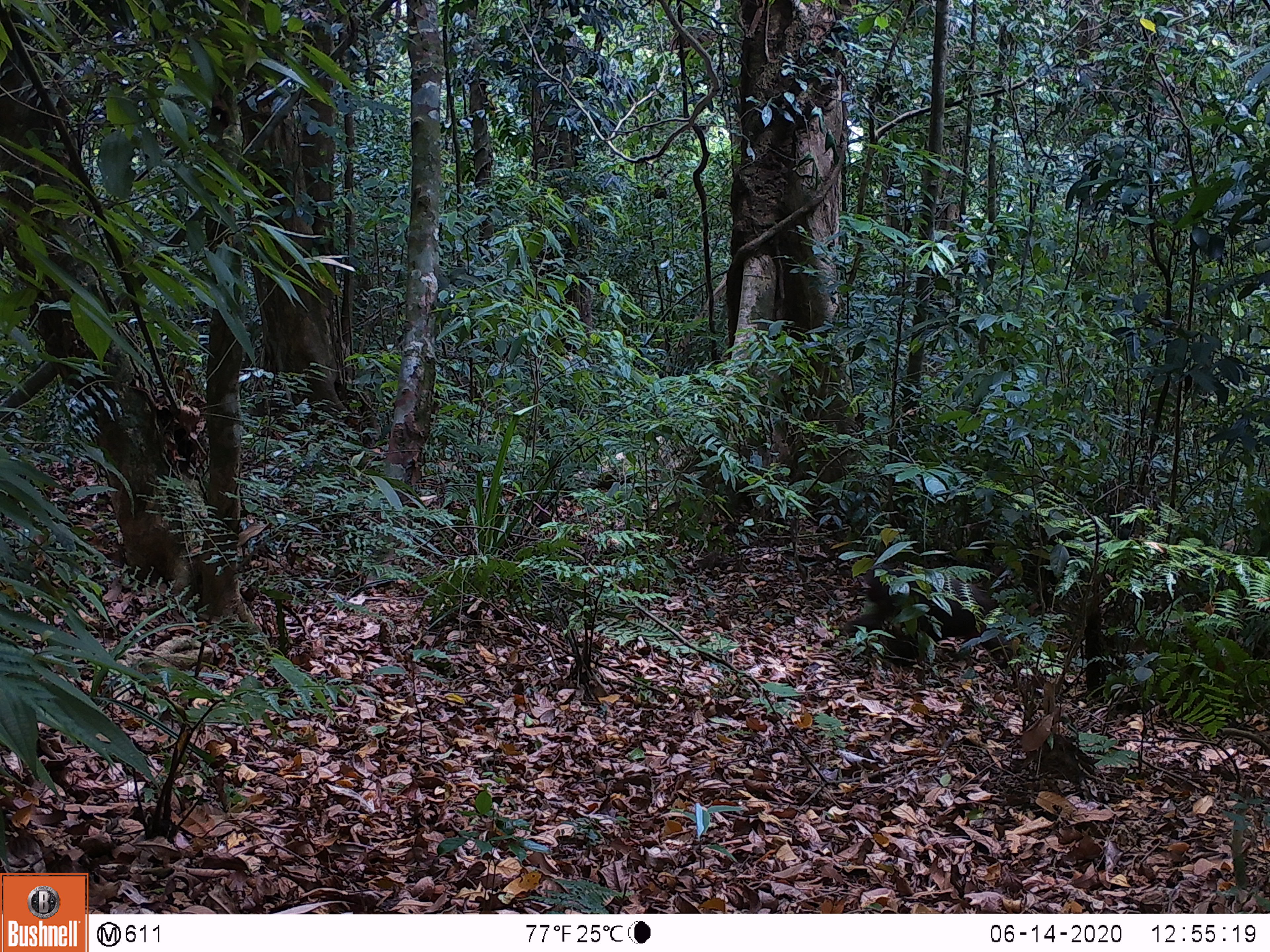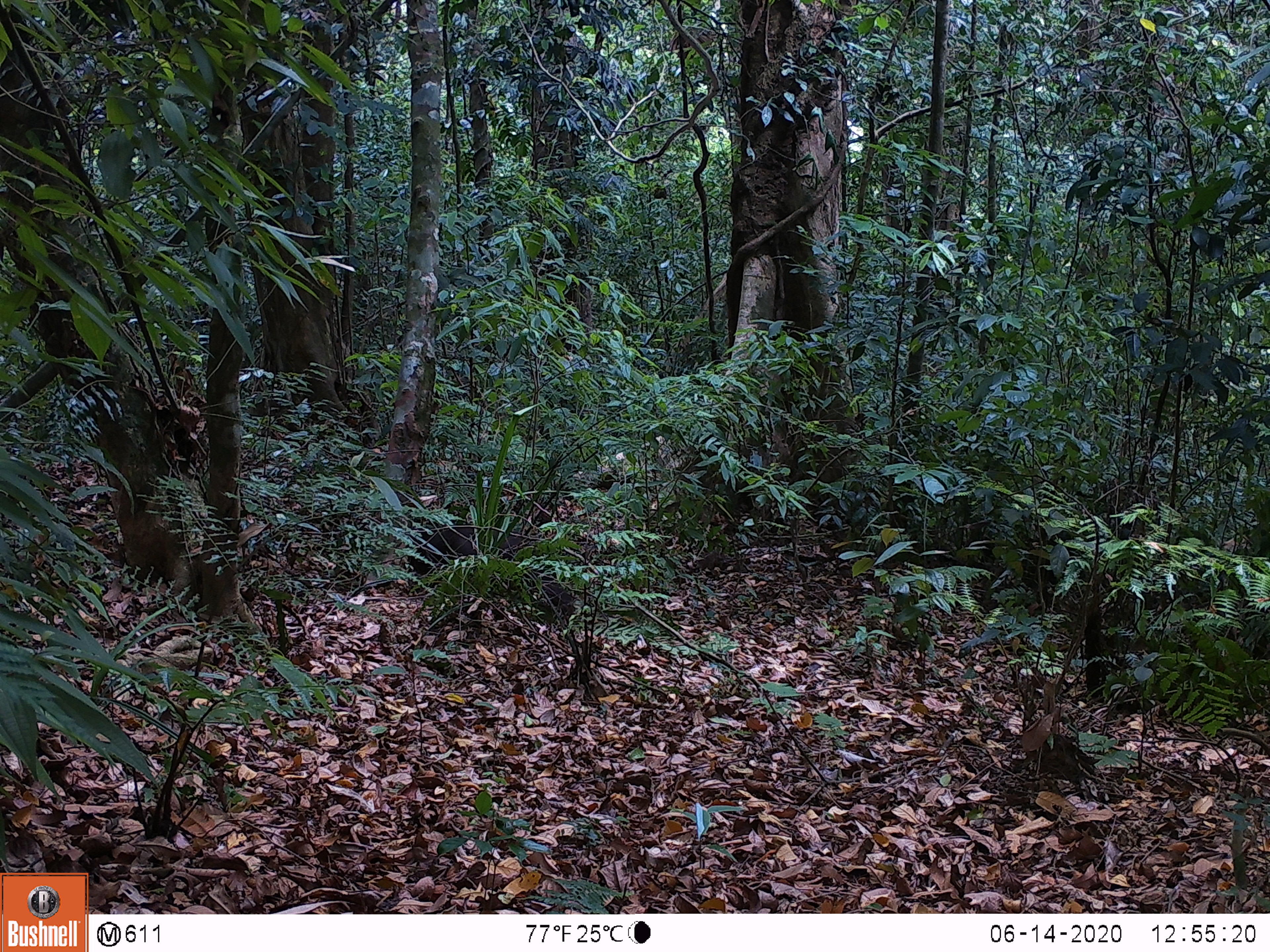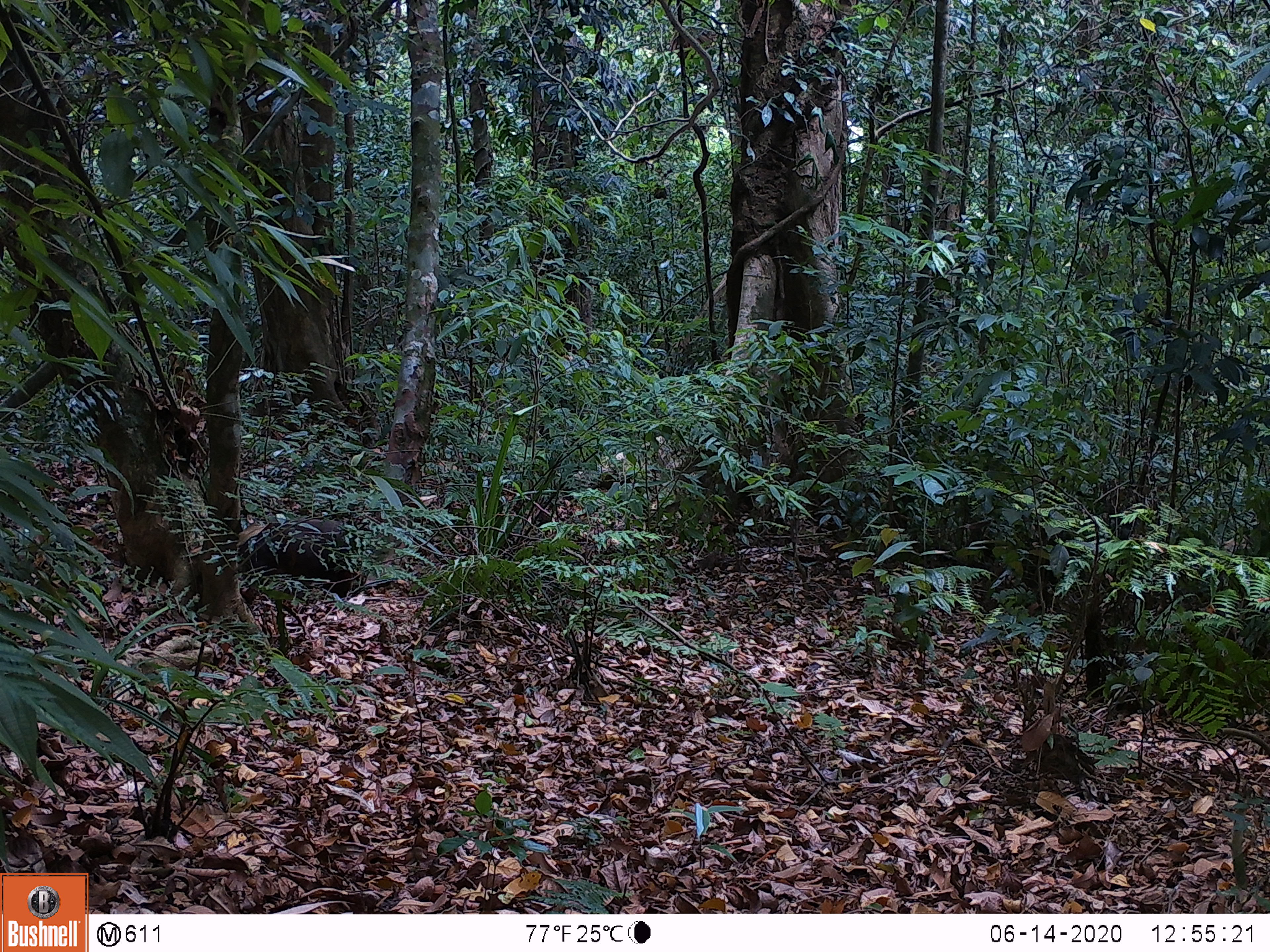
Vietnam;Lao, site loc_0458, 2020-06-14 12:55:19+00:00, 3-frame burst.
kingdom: Animalia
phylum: Chordata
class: Mammalia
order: Artiodactyla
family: Suidae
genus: Sus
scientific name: Sus scrofa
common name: eurasian wild pig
Eurasian wild pig (Sus scrofa). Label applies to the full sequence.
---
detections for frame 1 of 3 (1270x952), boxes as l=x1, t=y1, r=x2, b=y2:
eurasian wild pig: l=838, t=564, r=1021, b=669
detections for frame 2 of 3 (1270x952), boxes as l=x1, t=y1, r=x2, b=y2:
eurasian wild pig: l=406, t=524, r=577, b=627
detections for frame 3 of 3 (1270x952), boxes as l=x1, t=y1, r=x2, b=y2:
eurasian wild pig: l=239, t=510, r=364, b=607